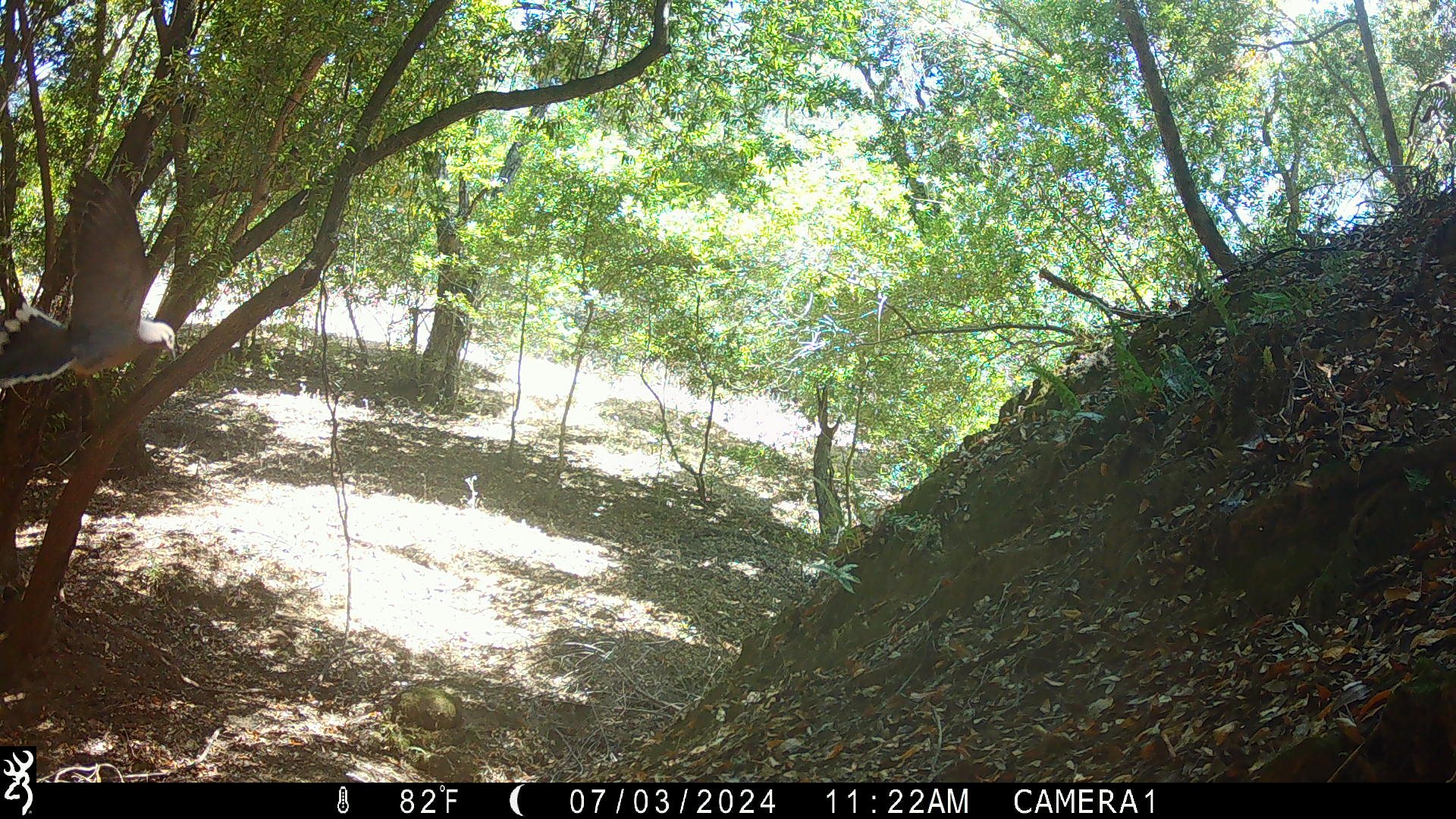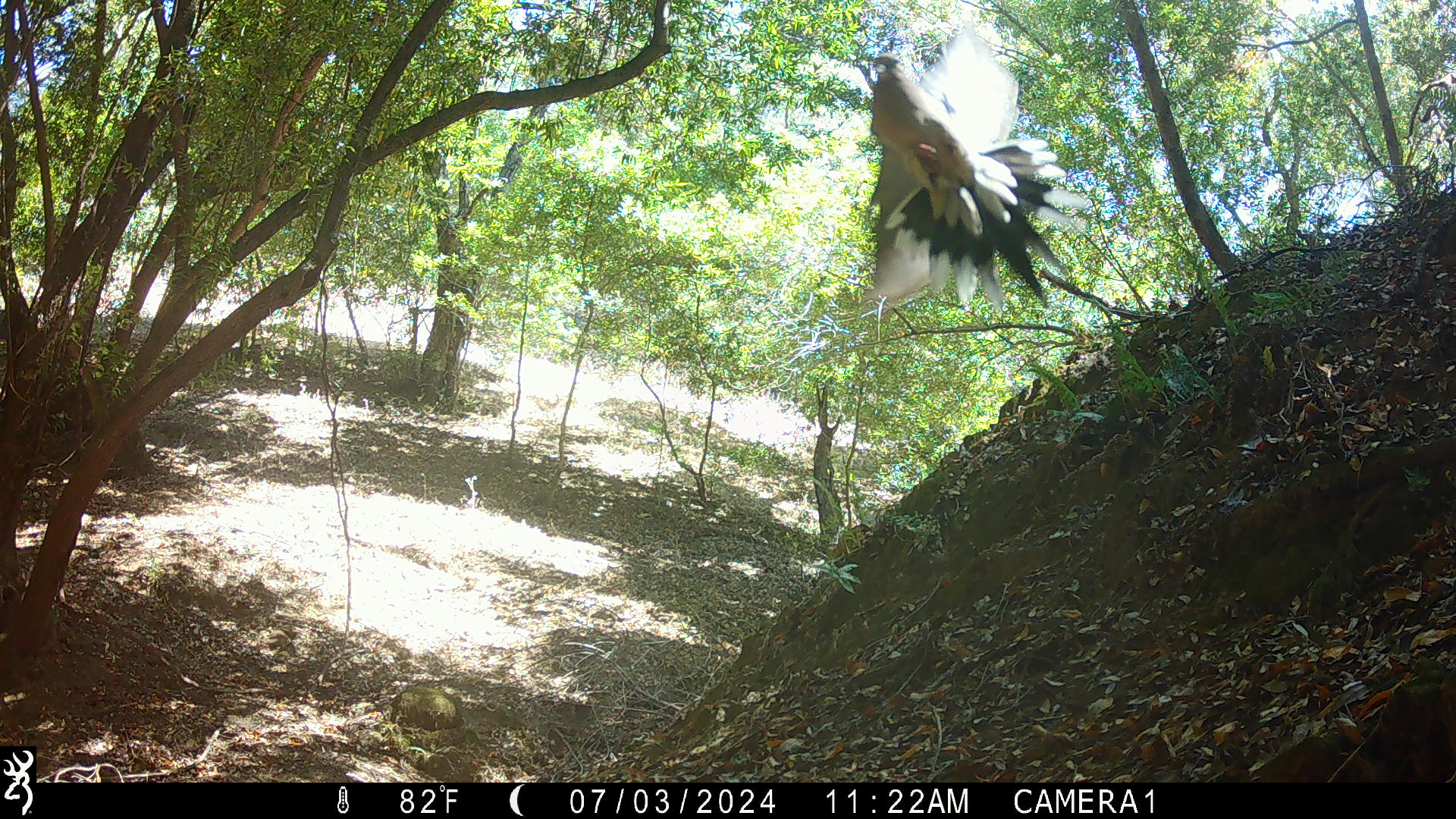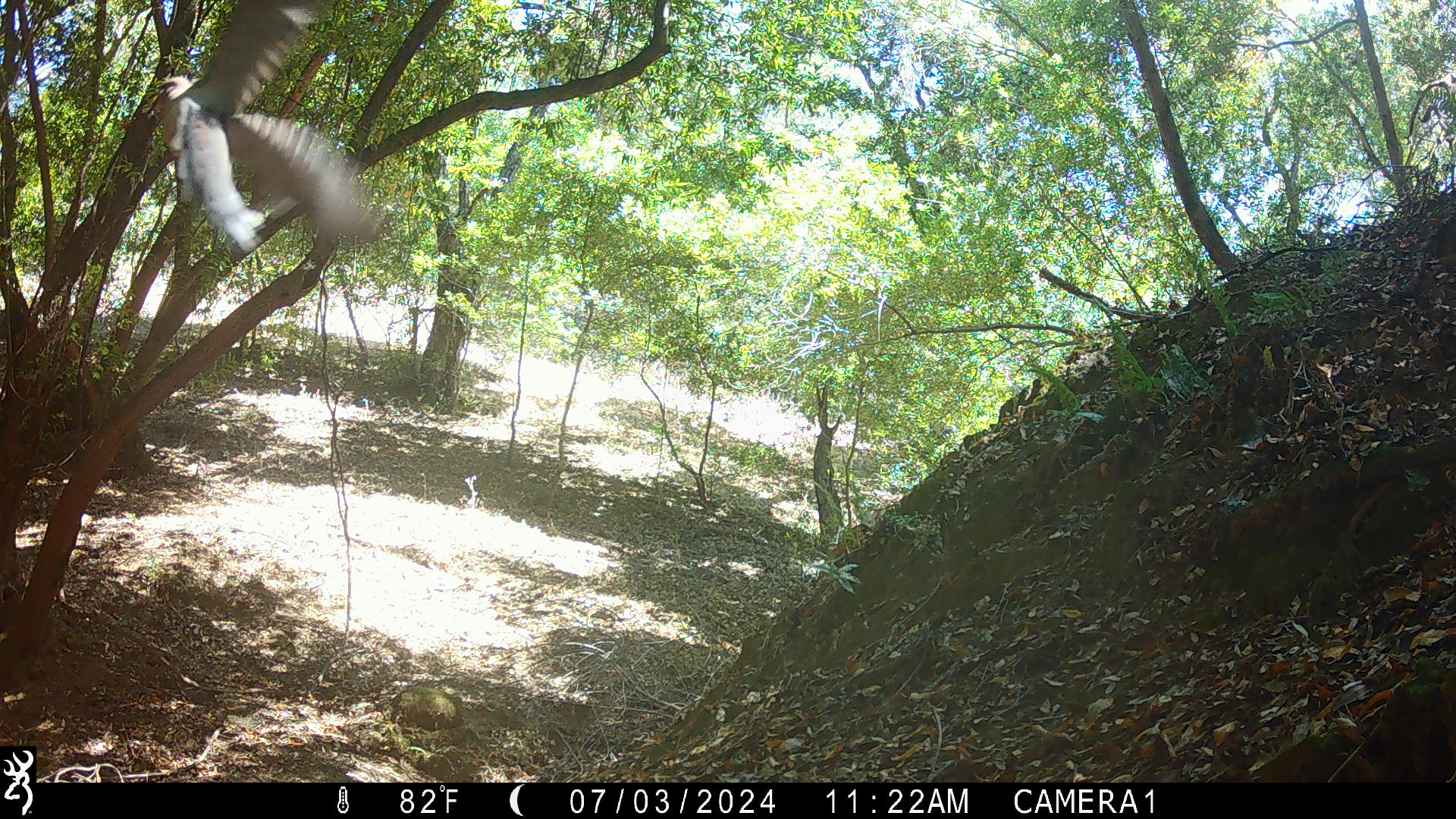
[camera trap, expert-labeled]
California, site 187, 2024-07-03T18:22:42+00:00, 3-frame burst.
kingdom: Animalia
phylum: Chordata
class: Aves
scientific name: Aves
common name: bird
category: unknown bird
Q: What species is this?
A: Unknown bird (bird) (Aves).